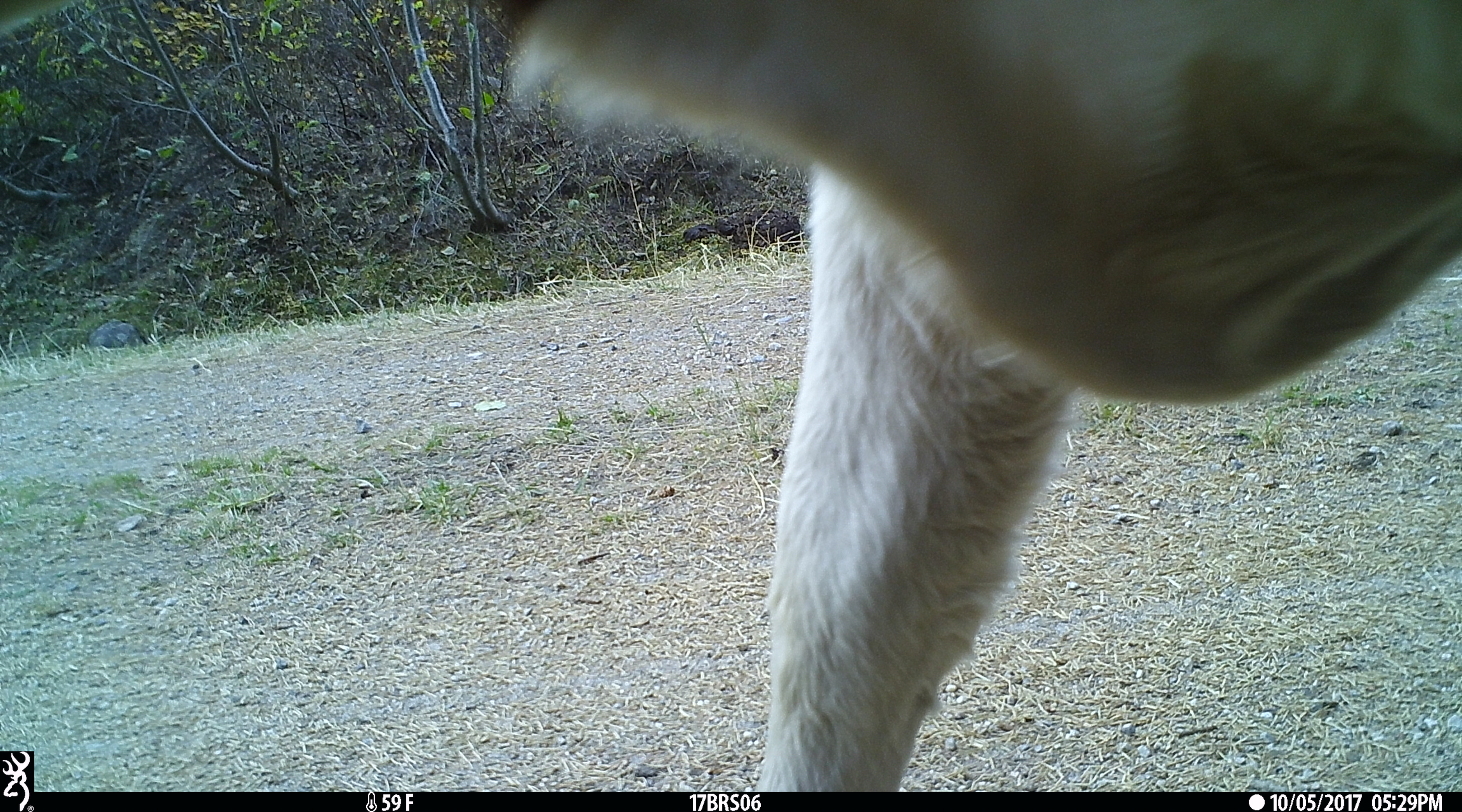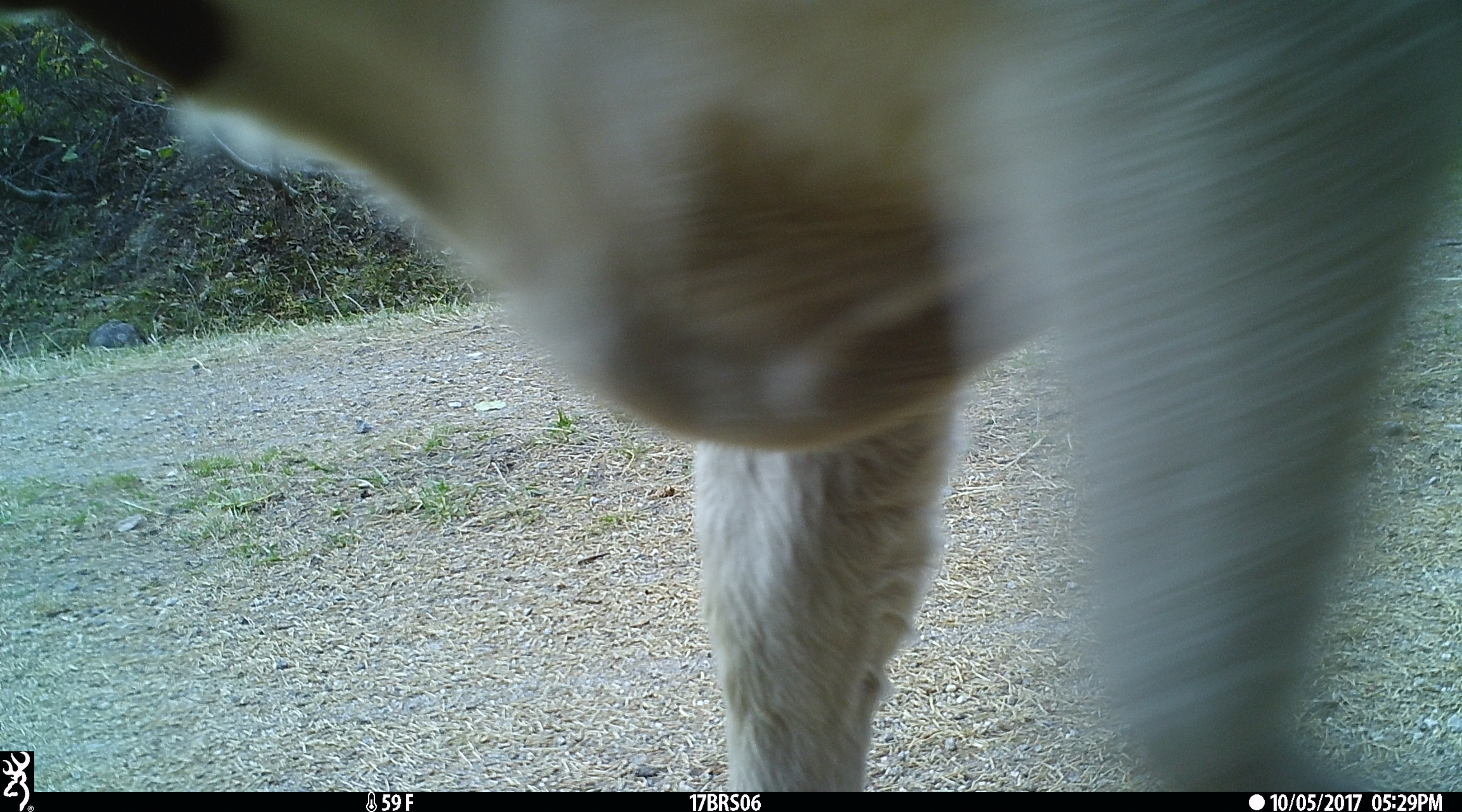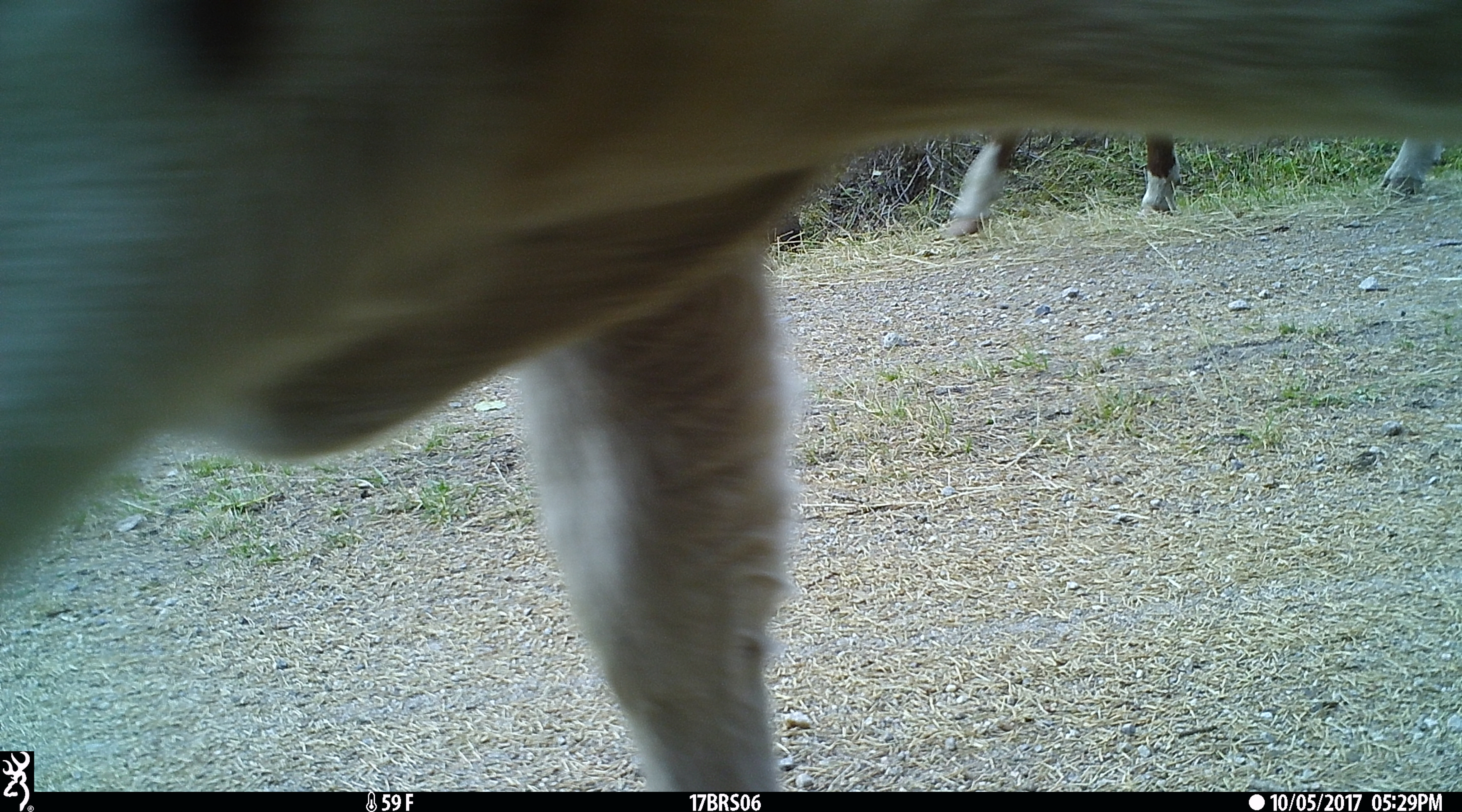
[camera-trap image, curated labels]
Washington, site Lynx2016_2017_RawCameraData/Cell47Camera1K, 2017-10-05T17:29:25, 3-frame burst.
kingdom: Animalia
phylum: Chordata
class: Mammalia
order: Artiodactyla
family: Bovidae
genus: Bos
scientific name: Bos taurus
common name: domestic cattle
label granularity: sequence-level